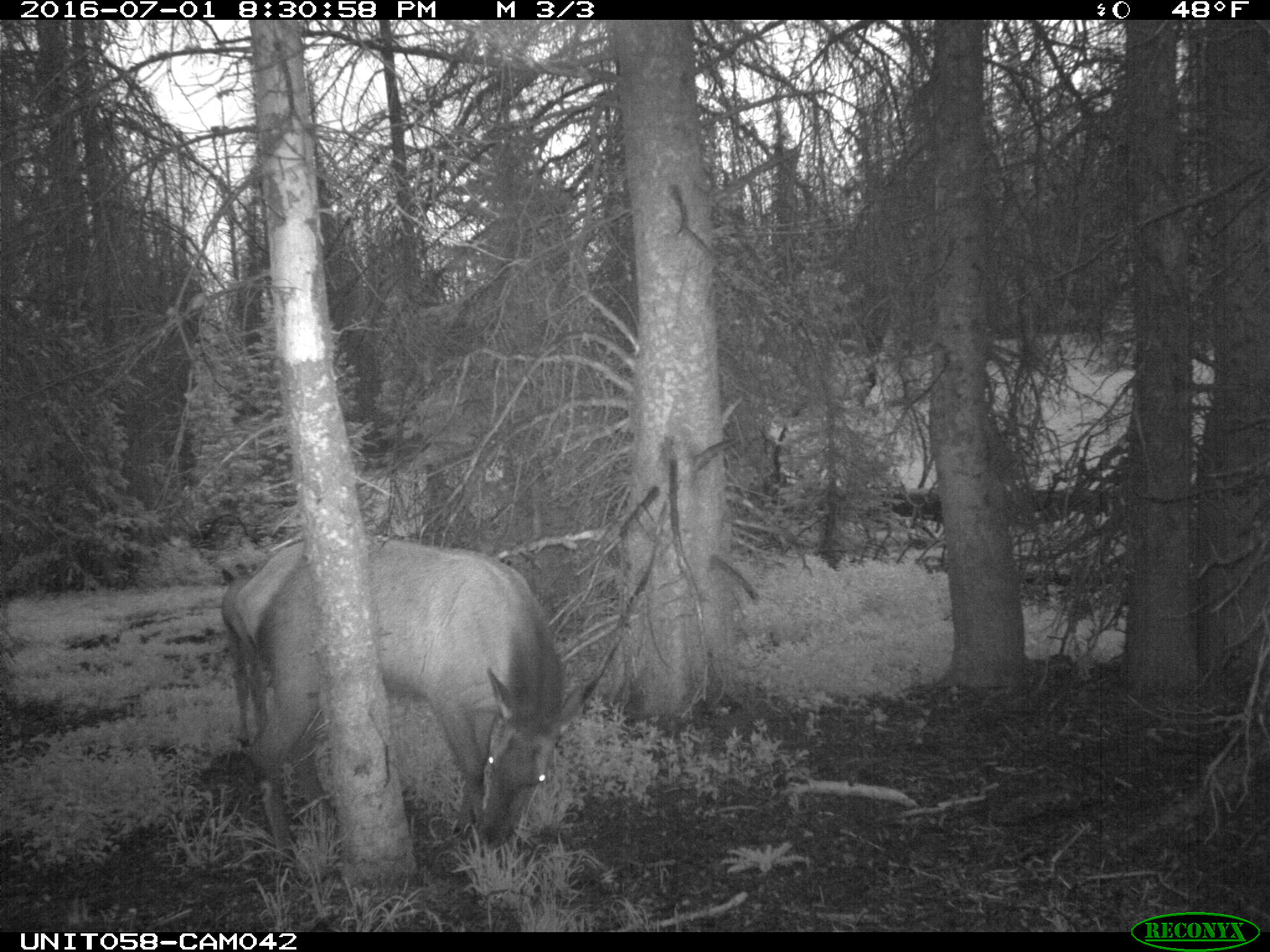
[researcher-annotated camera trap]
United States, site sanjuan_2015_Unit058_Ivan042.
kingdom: Animalia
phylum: Chordata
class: Mammalia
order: Artiodactyla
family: Cervidae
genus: Cervus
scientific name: Cervus elaphus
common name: red deer